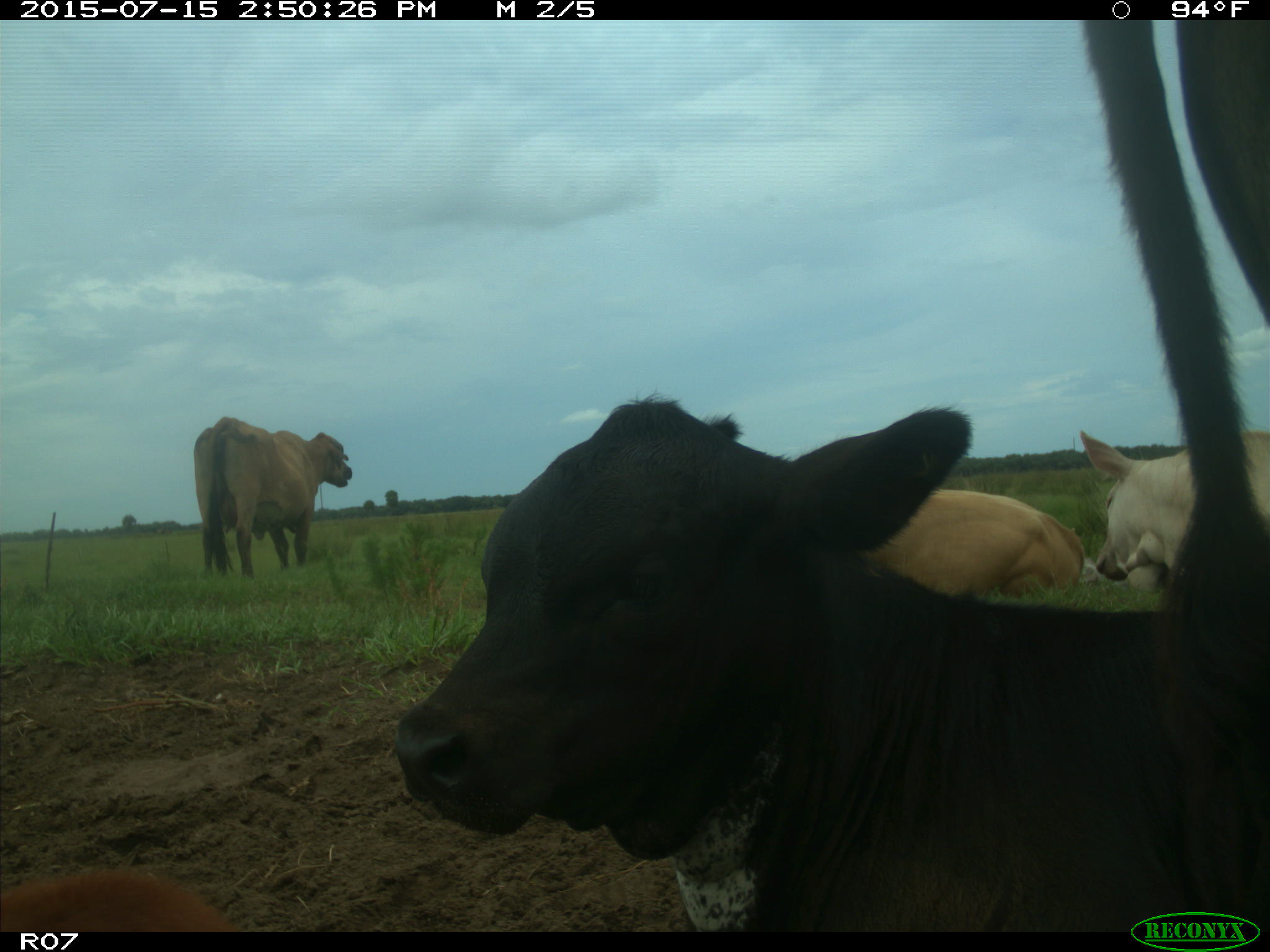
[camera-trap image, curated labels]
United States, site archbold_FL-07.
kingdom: Animalia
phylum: Chordata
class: Mammalia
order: Artiodactyla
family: Bovidae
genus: Bos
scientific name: Bos taurus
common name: domestic cow